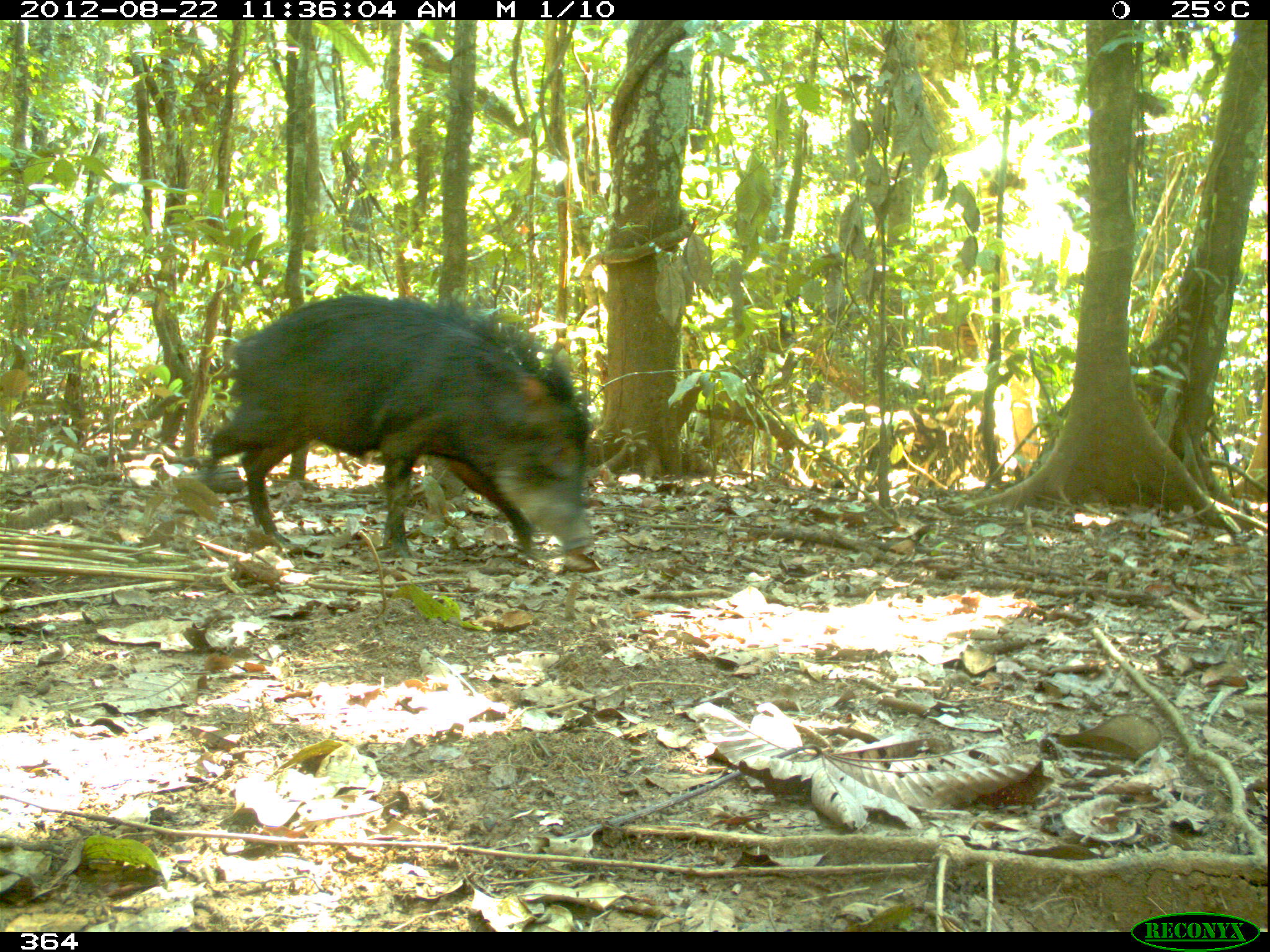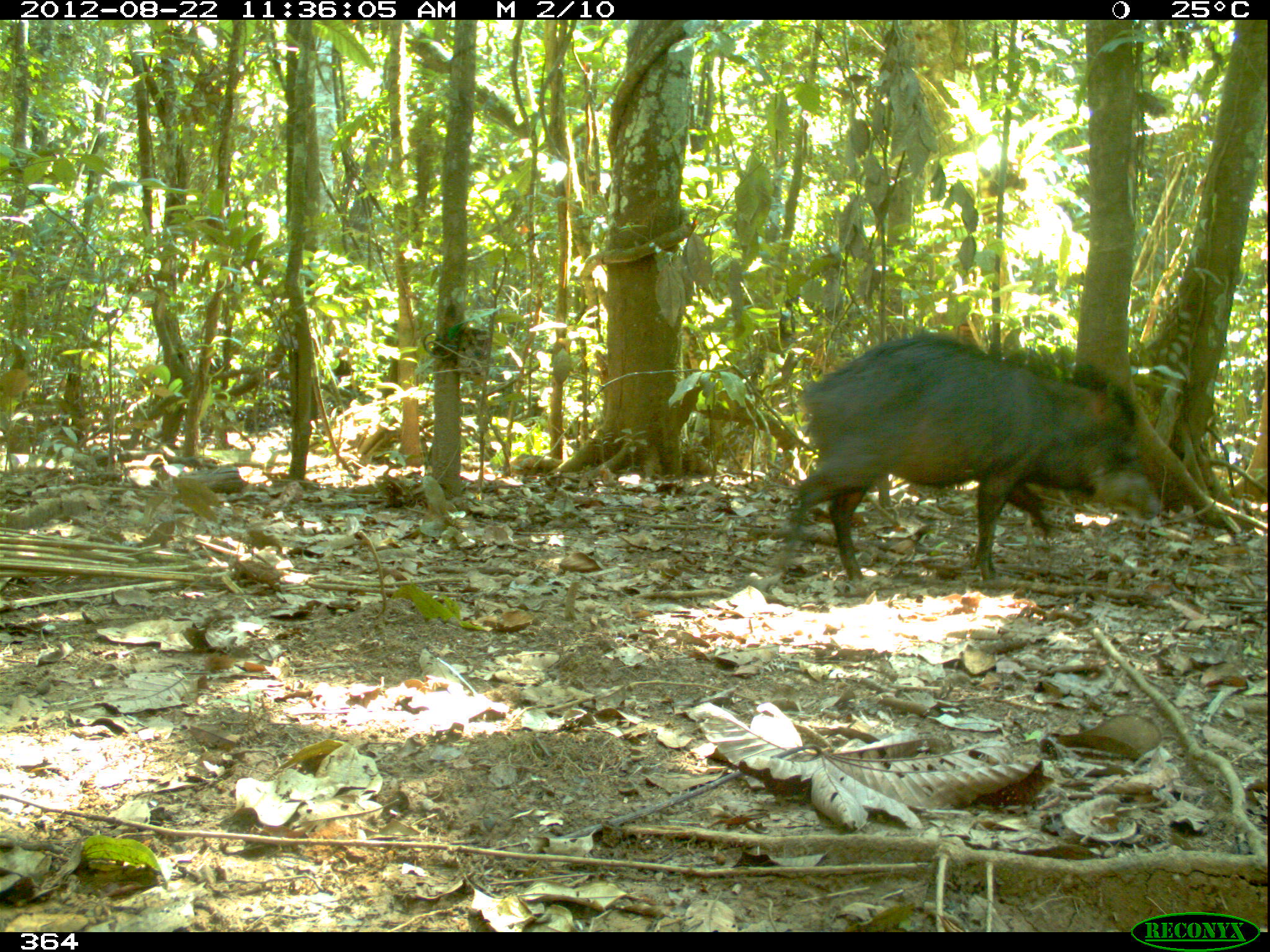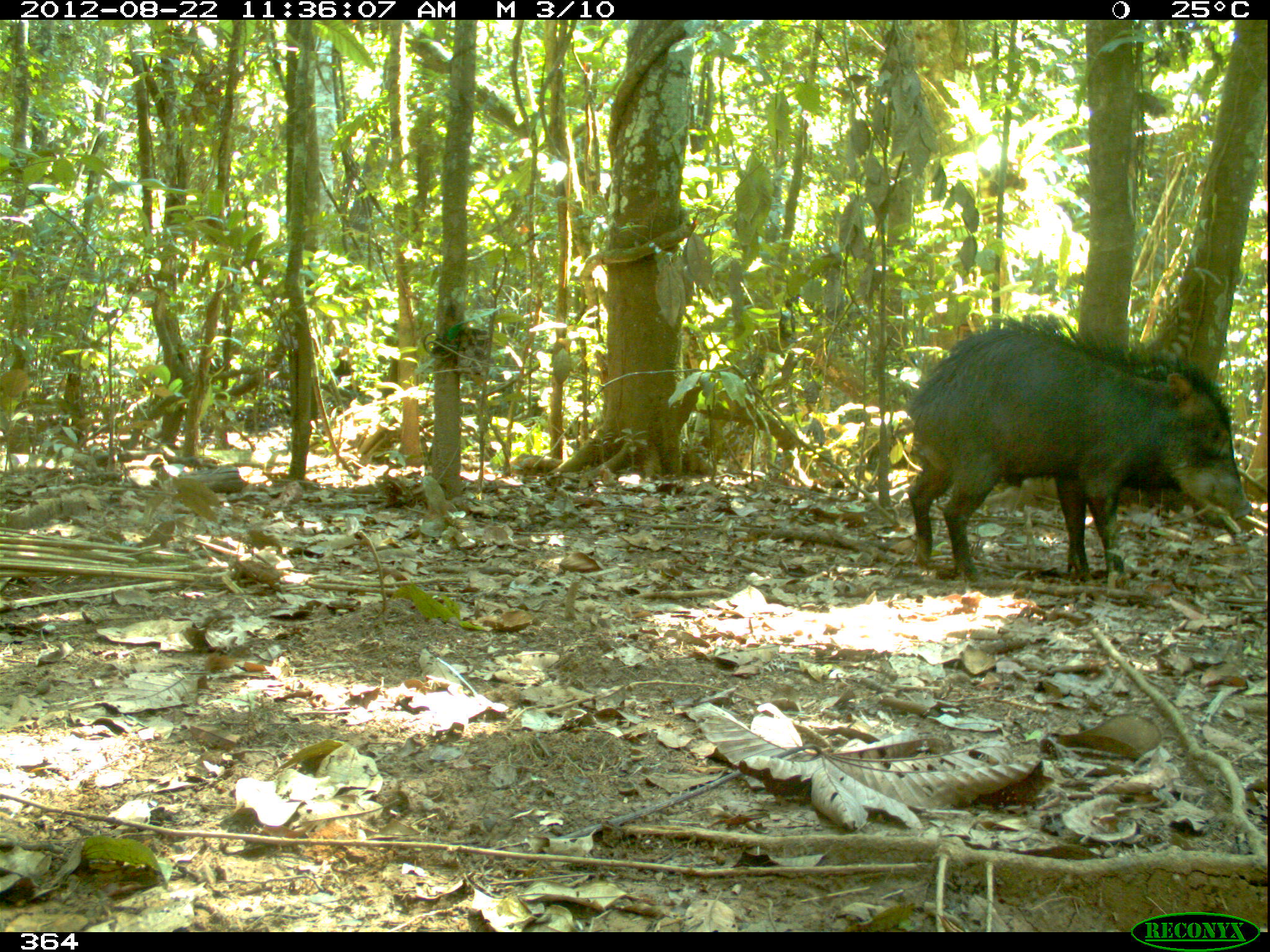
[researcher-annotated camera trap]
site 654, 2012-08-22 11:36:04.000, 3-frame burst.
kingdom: Animalia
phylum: Chordata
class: Mammalia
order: Artiodactyla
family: Tayassuidae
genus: Tayassu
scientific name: Tayassu pecari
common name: white-lipped peccary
Tayassu pecari (white-lipped peccary).